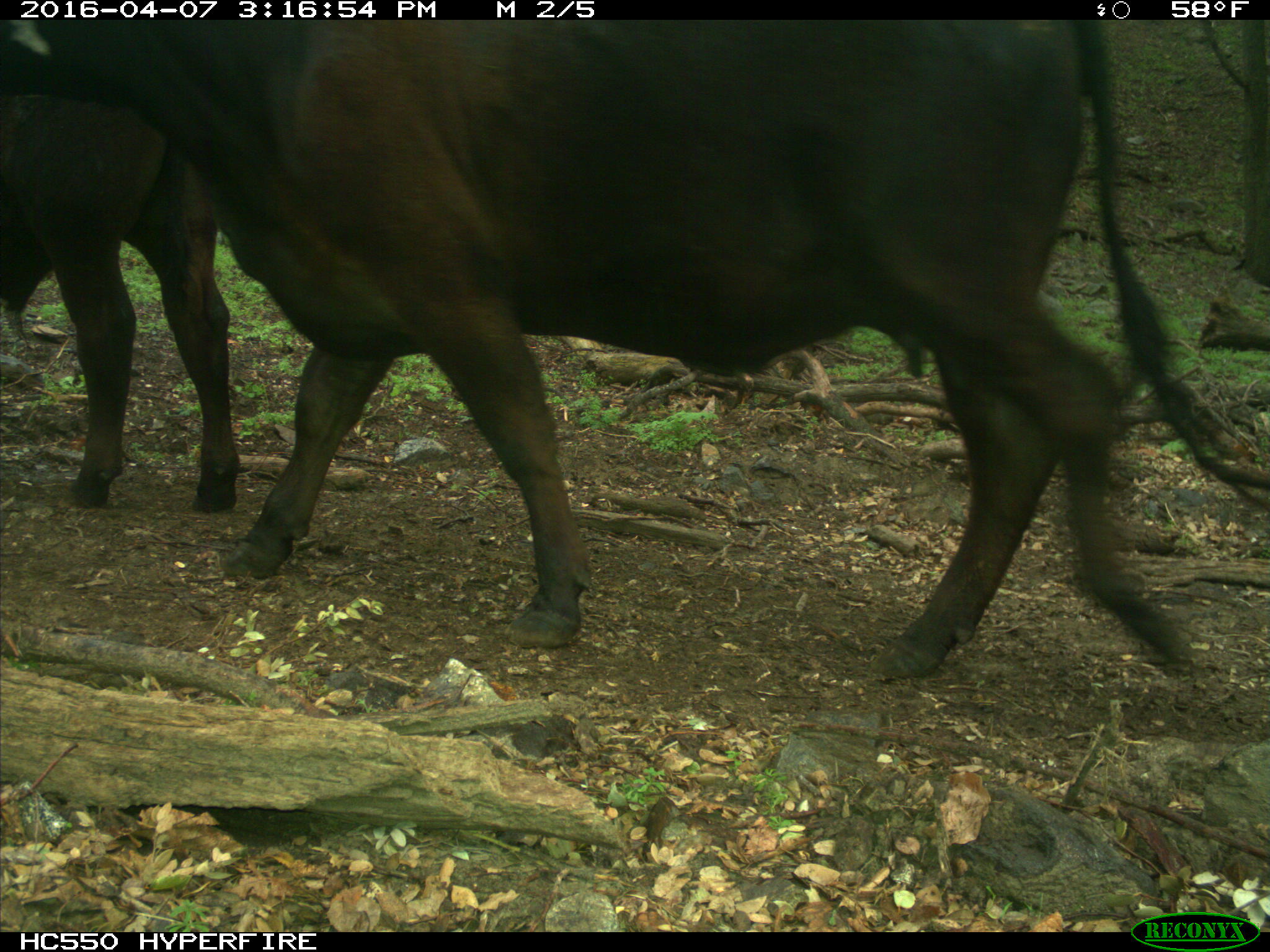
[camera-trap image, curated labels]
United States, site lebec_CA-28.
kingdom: Animalia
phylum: Chordata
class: Mammalia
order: Artiodactyla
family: Bovidae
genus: Bos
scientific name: Bos taurus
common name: domestic cow